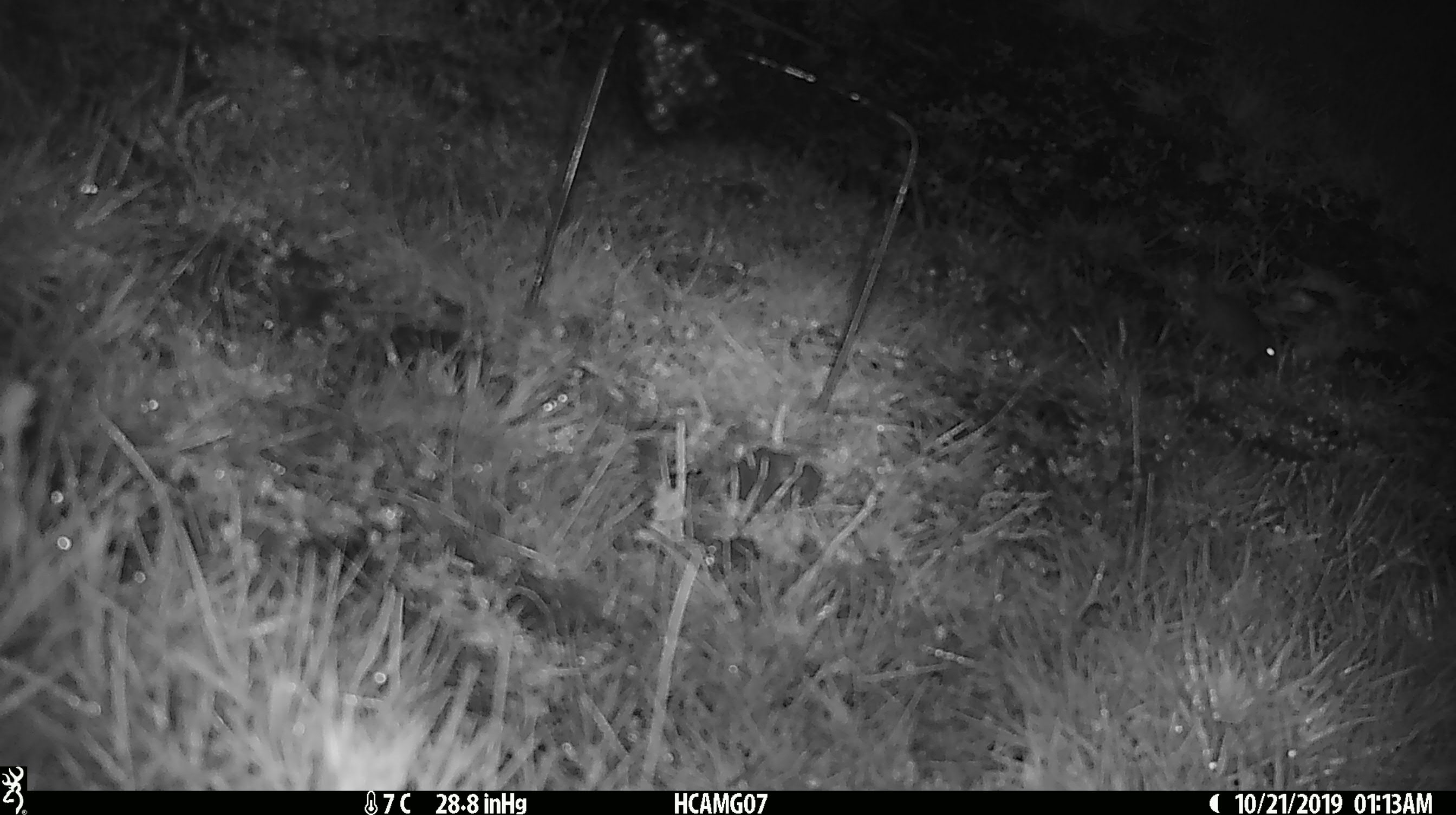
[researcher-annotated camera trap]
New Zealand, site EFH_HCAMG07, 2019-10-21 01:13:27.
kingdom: Animalia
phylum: Chordata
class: Mammalia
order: Rodentia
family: Muridae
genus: Mus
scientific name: Mus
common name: mouse